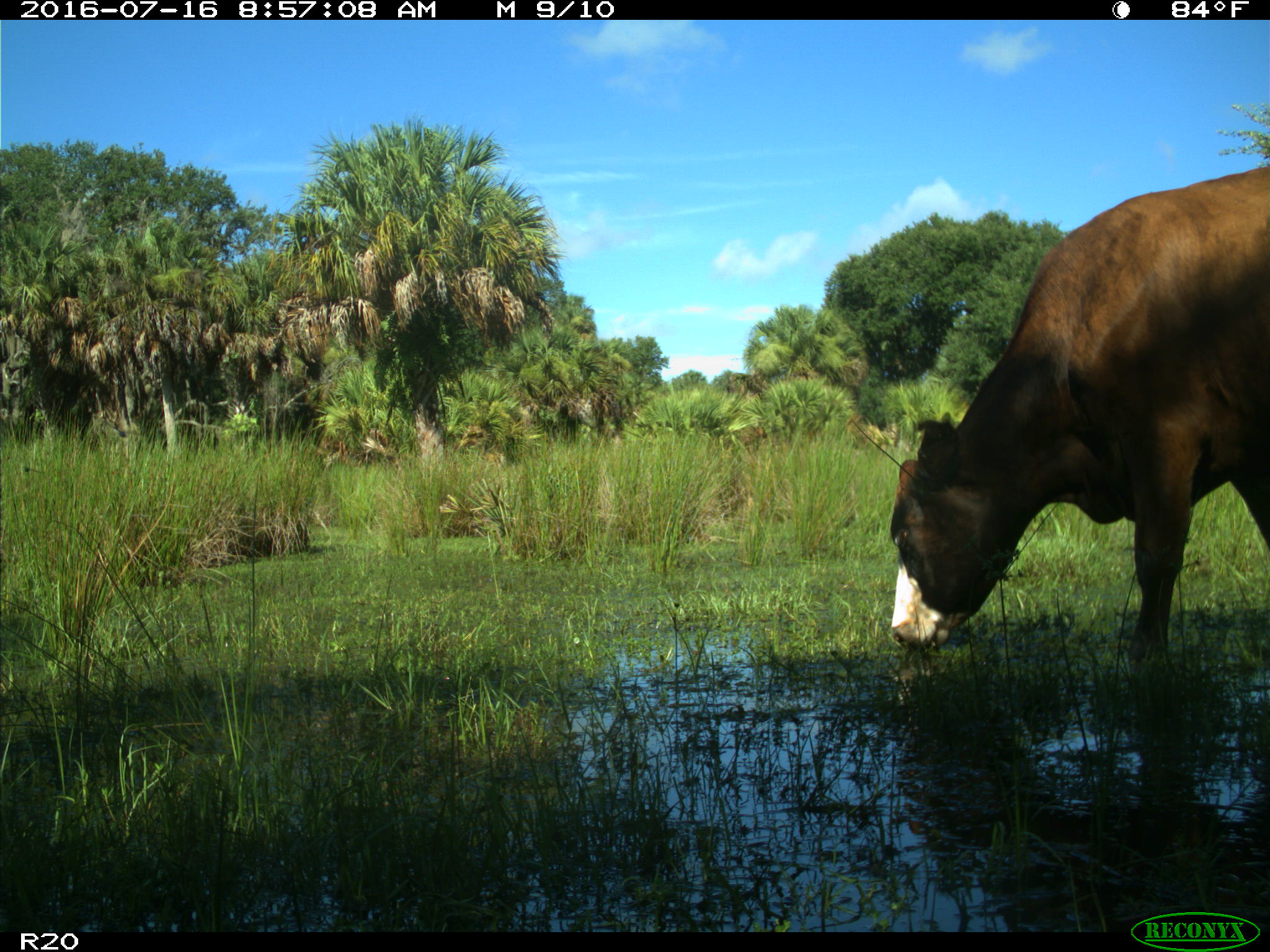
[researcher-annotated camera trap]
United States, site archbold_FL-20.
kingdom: Animalia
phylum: Chordata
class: Mammalia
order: Artiodactyla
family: Bovidae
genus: Bos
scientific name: Bos taurus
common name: domestic cow